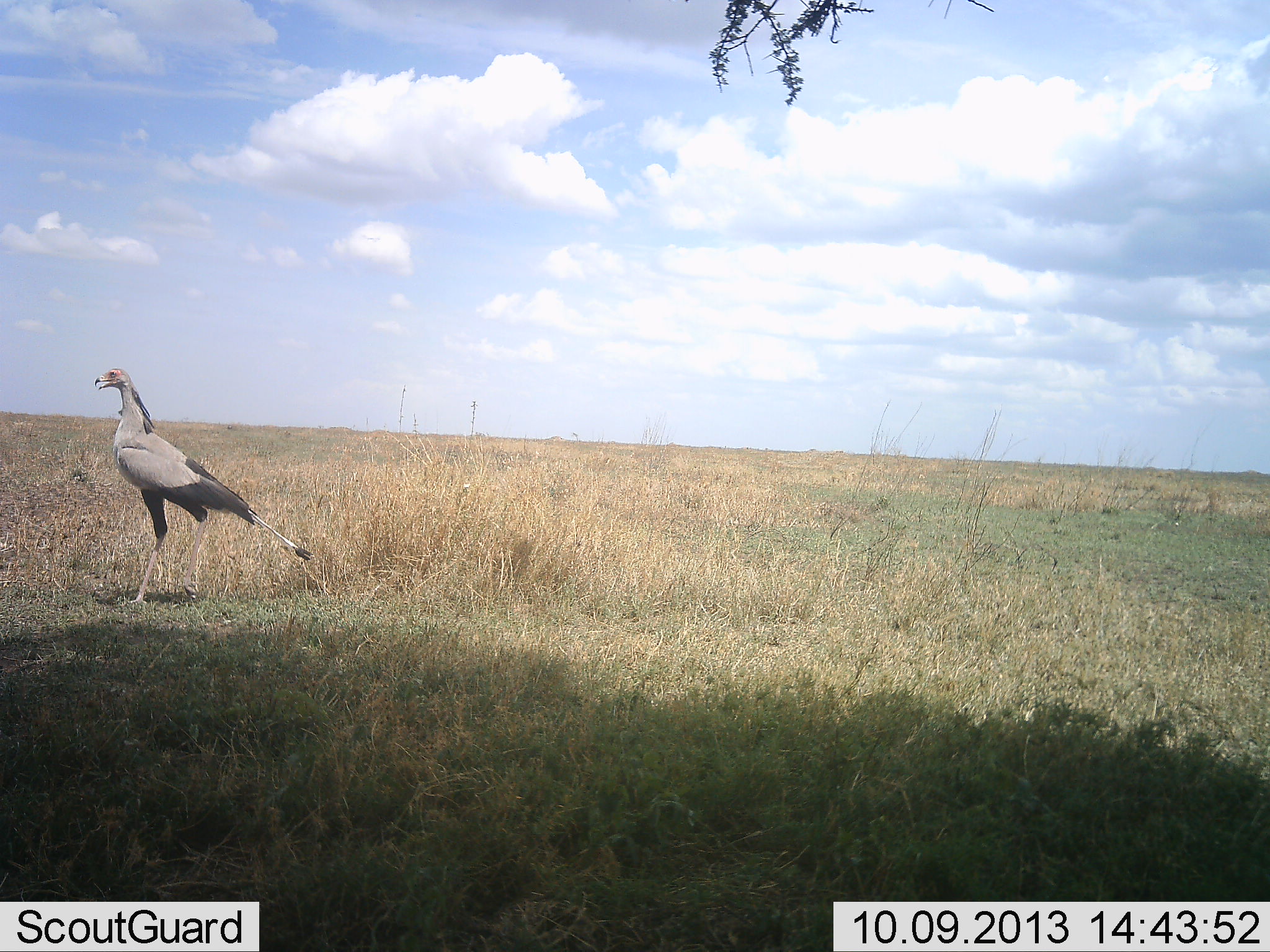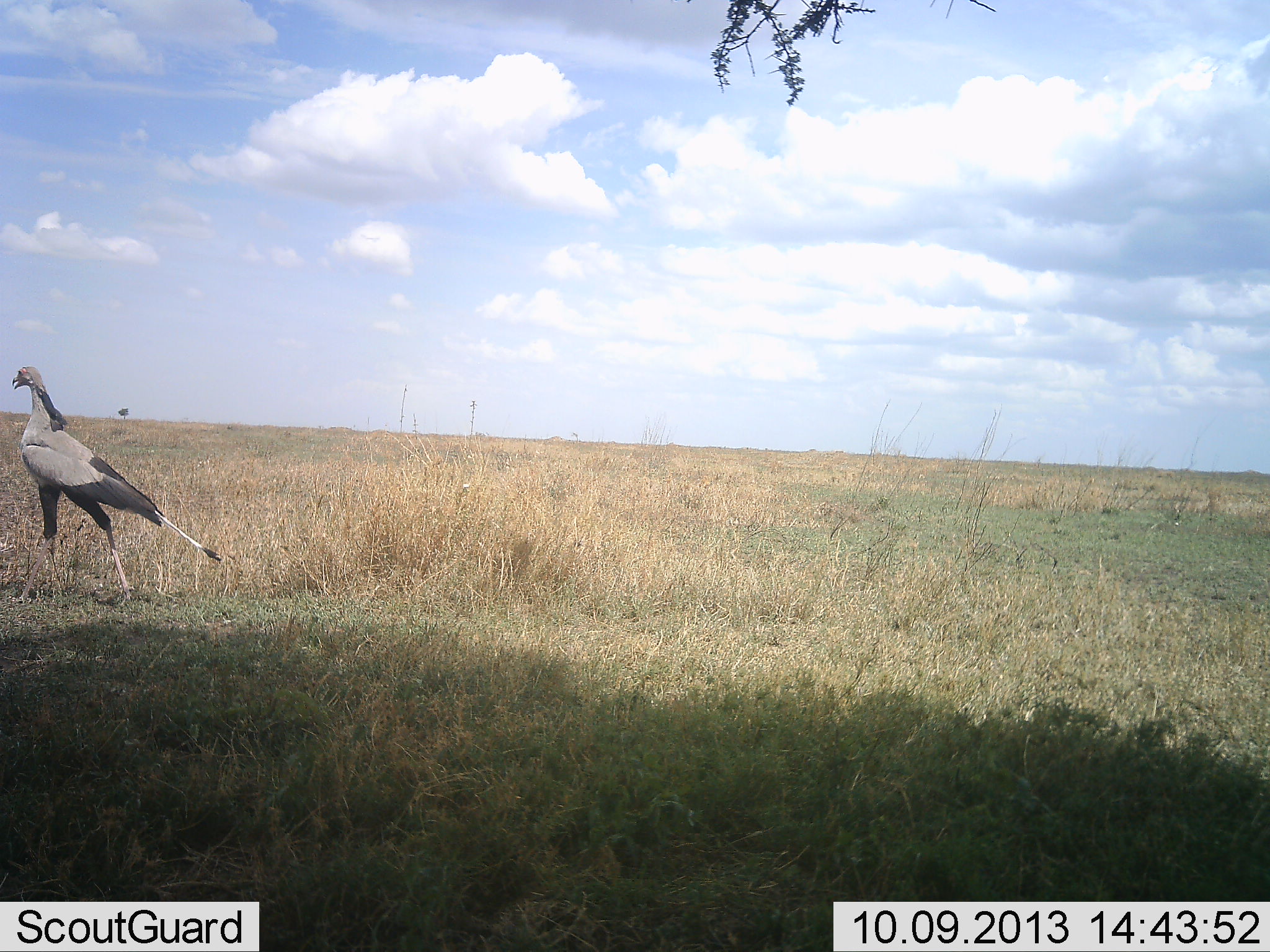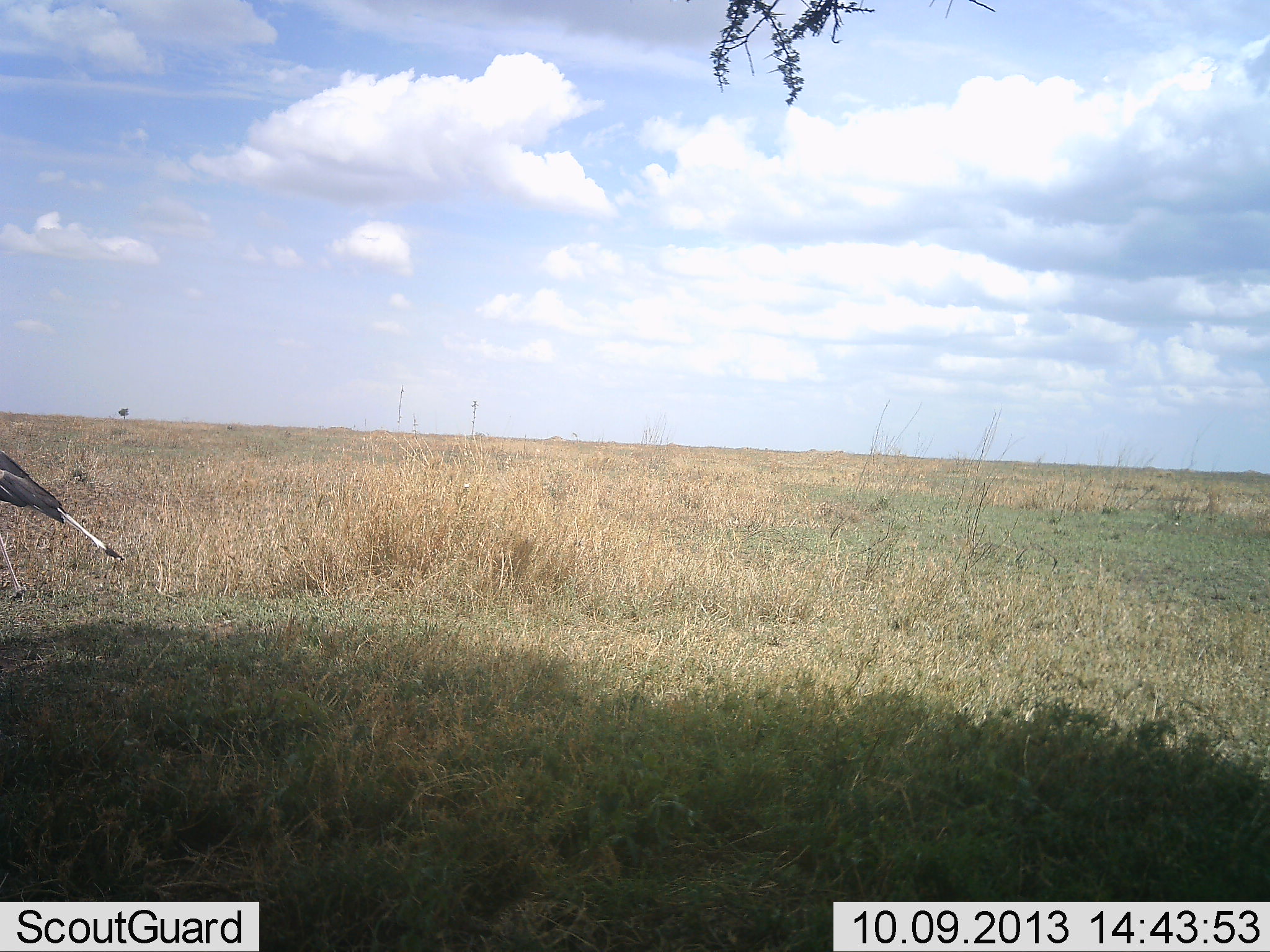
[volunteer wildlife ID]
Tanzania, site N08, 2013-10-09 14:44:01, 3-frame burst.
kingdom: Animalia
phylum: Chordata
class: Aves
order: Accipitriformes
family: Sagittariidae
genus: Sagittarius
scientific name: Sagittarius serpentarius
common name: secretary bird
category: secretarybird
Secretarybird (secretary bird) (Sagittarius serpentarius), count 1. Behavior (volunteer vote fractions): standing 9%, resting 0%, moving 95%, interacting 0%. Young present (vote fraction): 0%. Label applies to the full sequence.